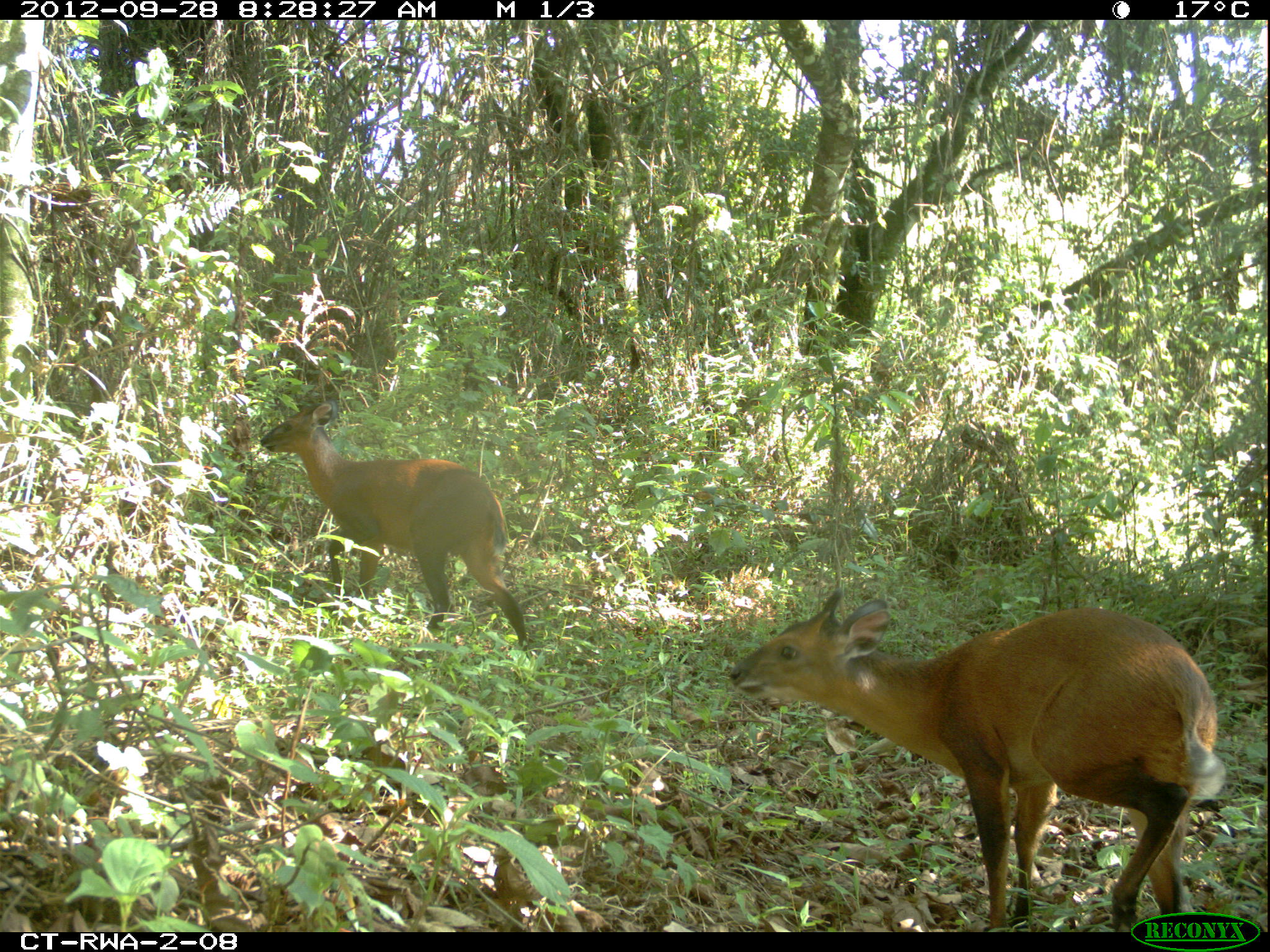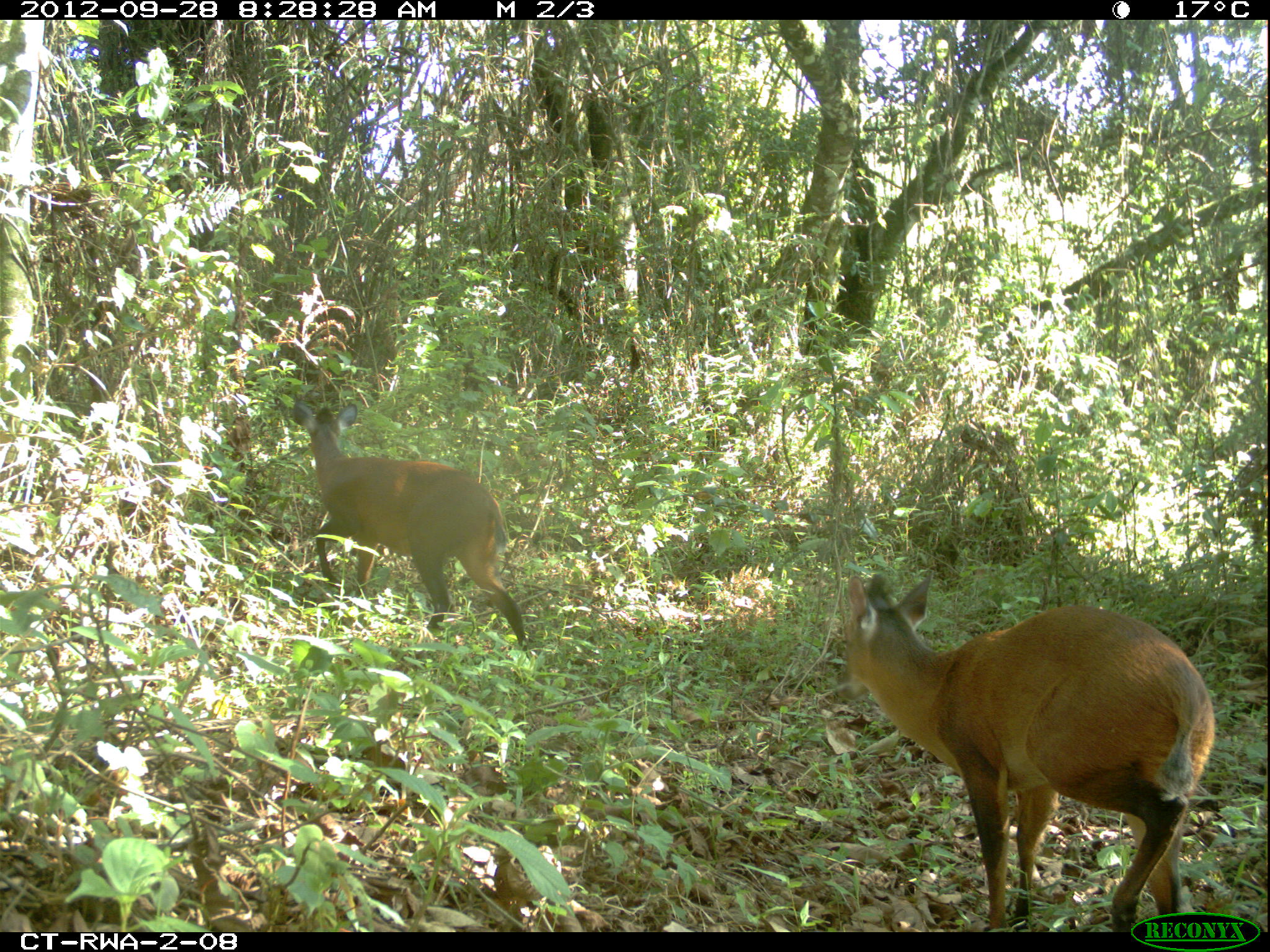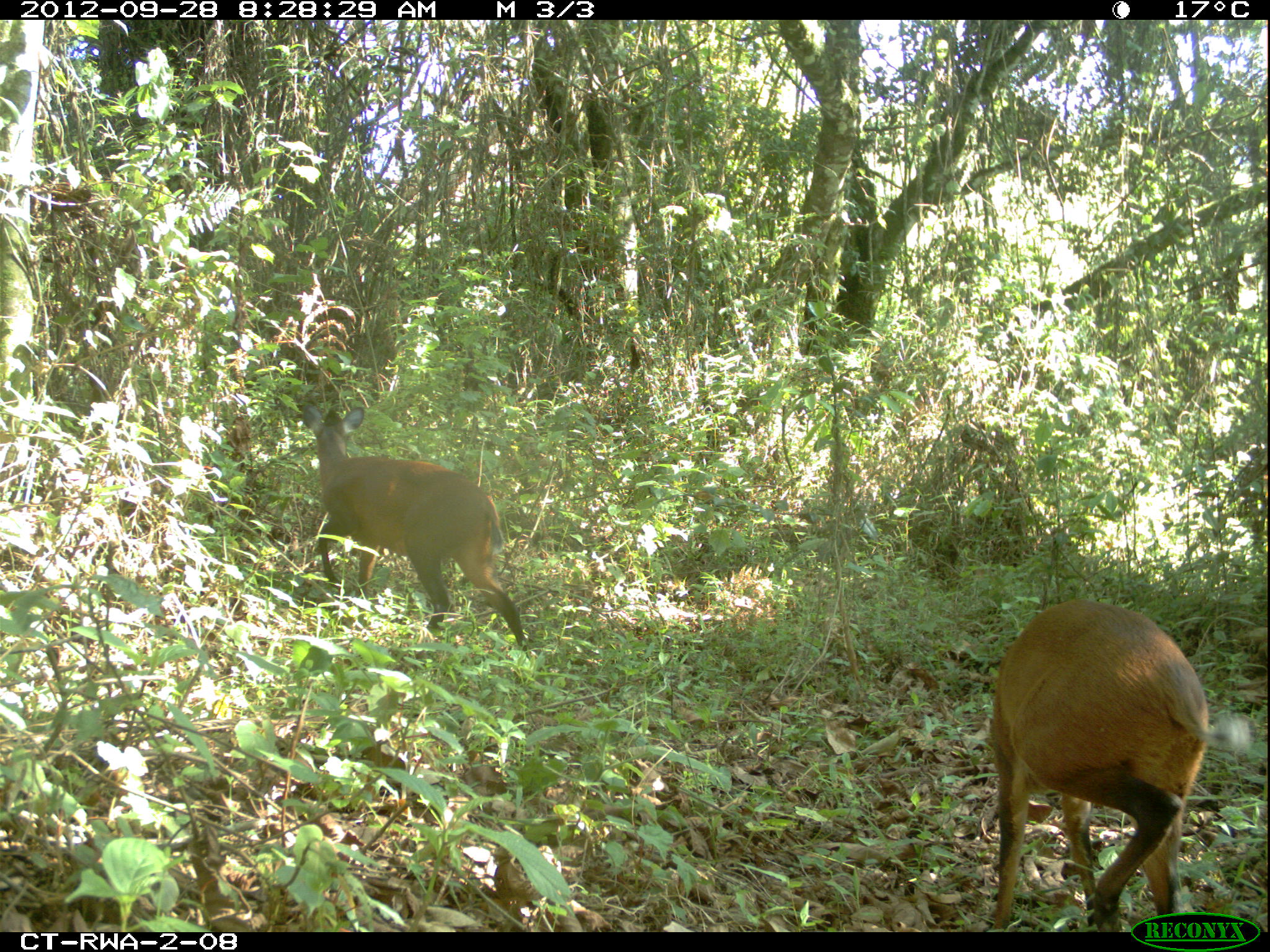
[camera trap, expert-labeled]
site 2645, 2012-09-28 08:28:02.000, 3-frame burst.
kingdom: Animalia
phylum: Chordata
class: Mammalia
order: Artiodactyla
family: Bovidae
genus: Cephalophus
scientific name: Cephalophus nigrifrons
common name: black-fronted duiker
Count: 2.